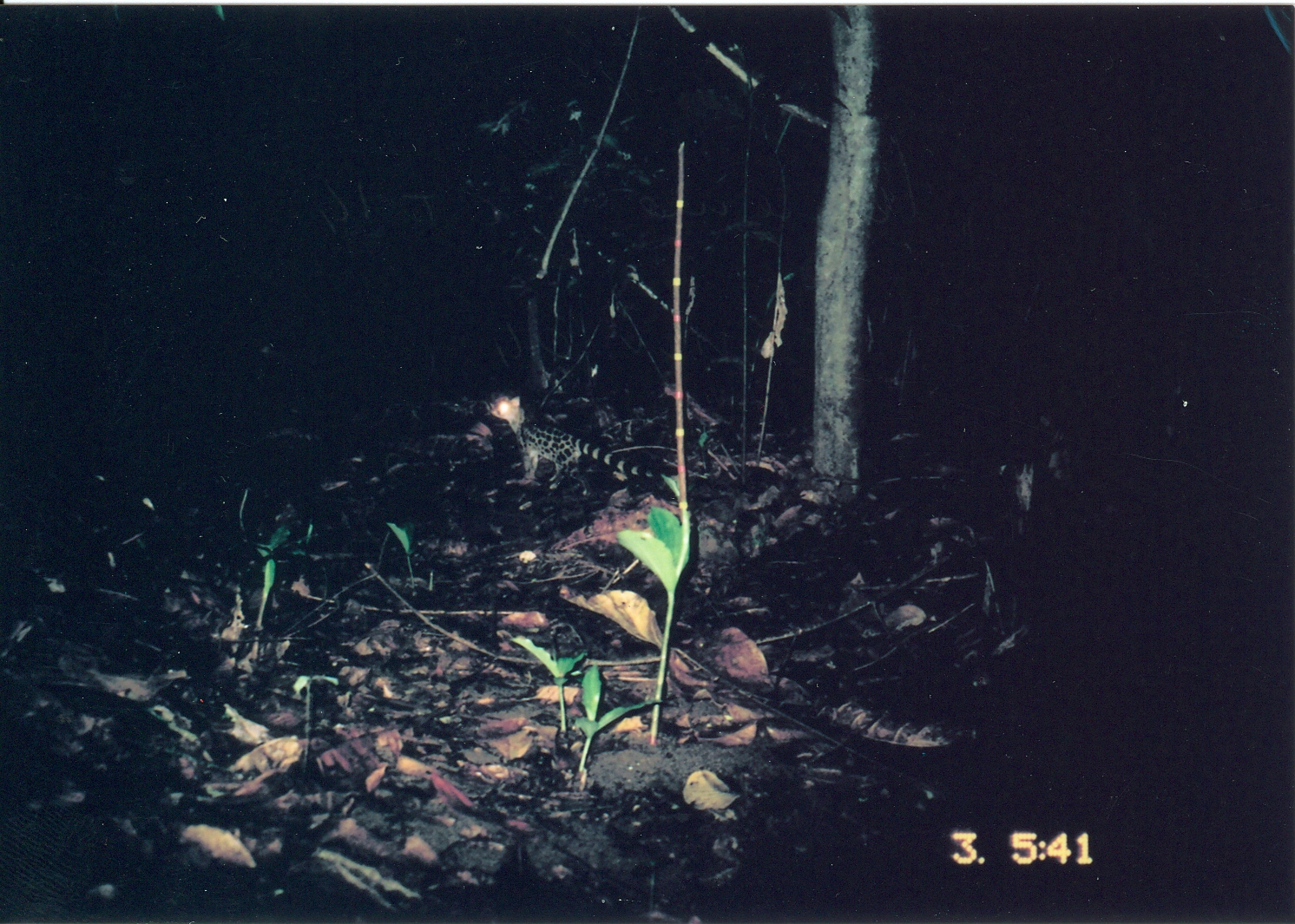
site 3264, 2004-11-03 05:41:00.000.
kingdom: Animalia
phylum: Chordata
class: Mammalia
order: Carnivora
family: Viverridae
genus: Genetta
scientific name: Genetta servalina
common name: servaline genet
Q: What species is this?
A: Genetta servalina (servaline genet).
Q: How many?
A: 1.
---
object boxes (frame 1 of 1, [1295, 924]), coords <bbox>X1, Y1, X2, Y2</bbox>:
genetta servalina: <bbox>482, 392, 677, 489</bbox>